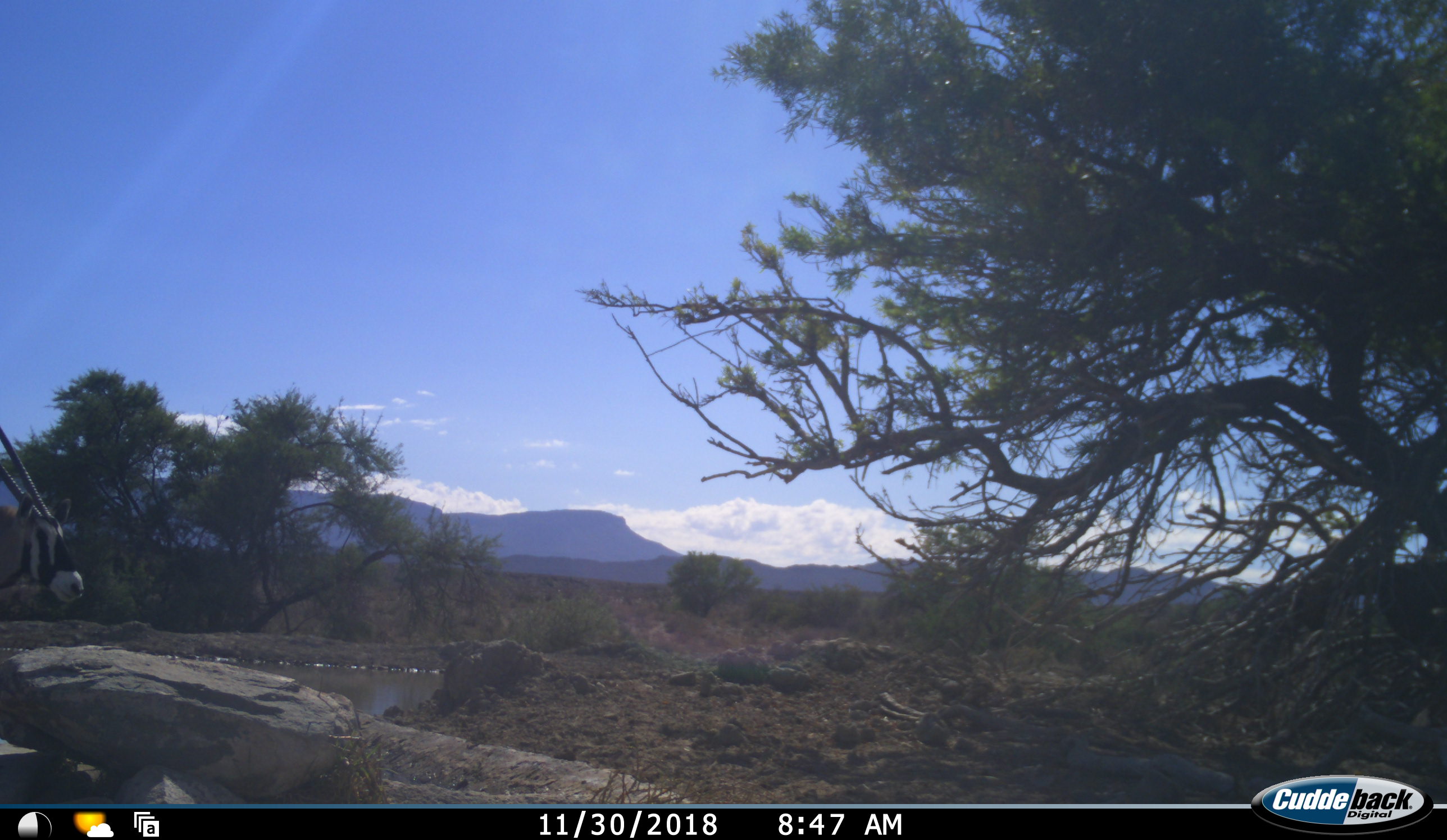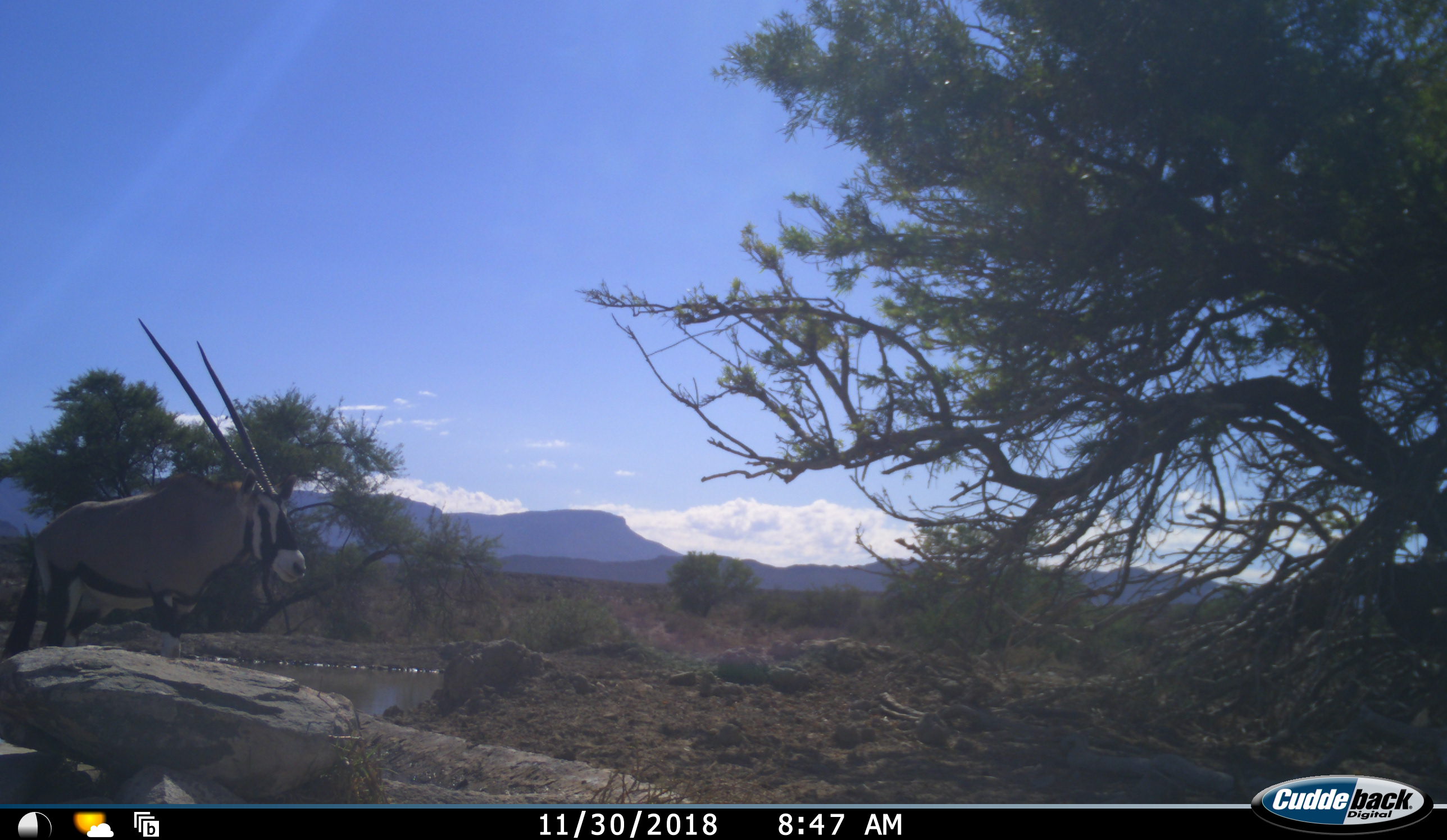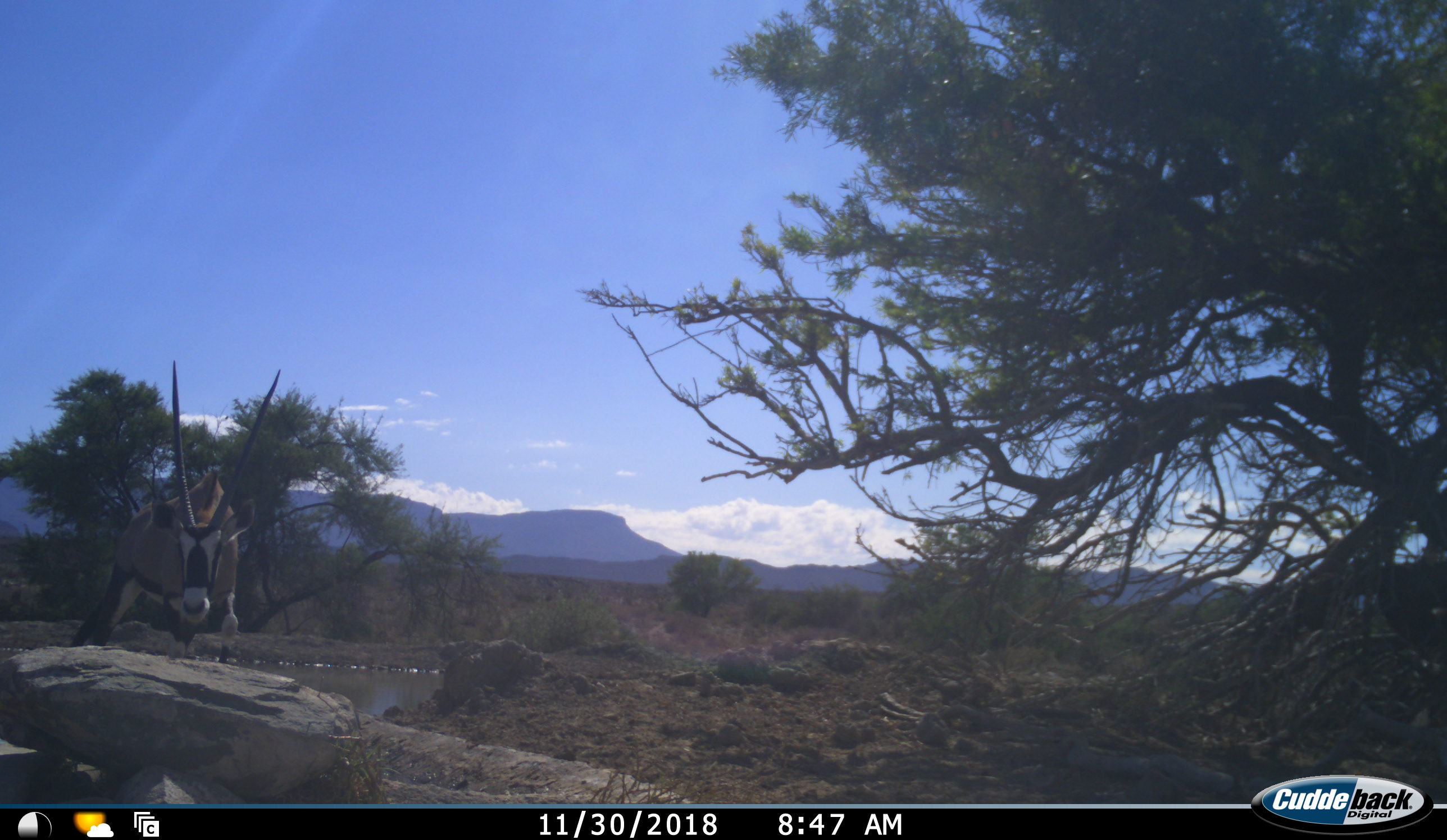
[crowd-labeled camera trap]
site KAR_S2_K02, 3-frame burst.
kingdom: Animalia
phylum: Chordata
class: Mammalia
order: Artiodactyla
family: Bovidae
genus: Oryx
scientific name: Oryx gazella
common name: gemsbok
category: oryx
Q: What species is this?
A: Oryx (gemsbok) (Oryx gazella).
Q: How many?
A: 1.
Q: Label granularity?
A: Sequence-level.